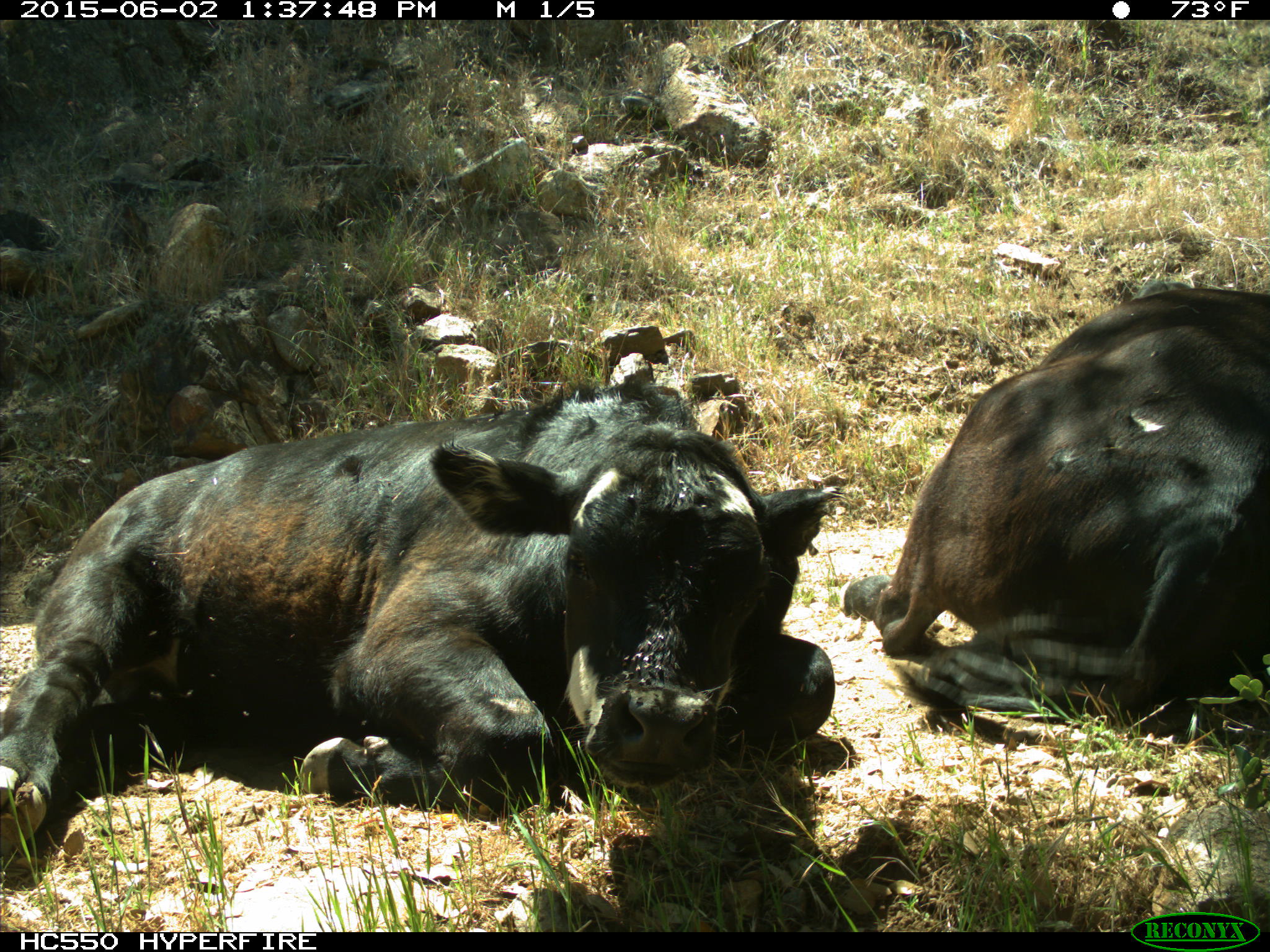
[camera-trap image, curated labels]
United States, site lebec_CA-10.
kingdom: Animalia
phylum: Chordata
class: Mammalia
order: Artiodactyla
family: Bovidae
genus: Bos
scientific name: Bos taurus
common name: domestic cow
Bos taurus (domestic cow).